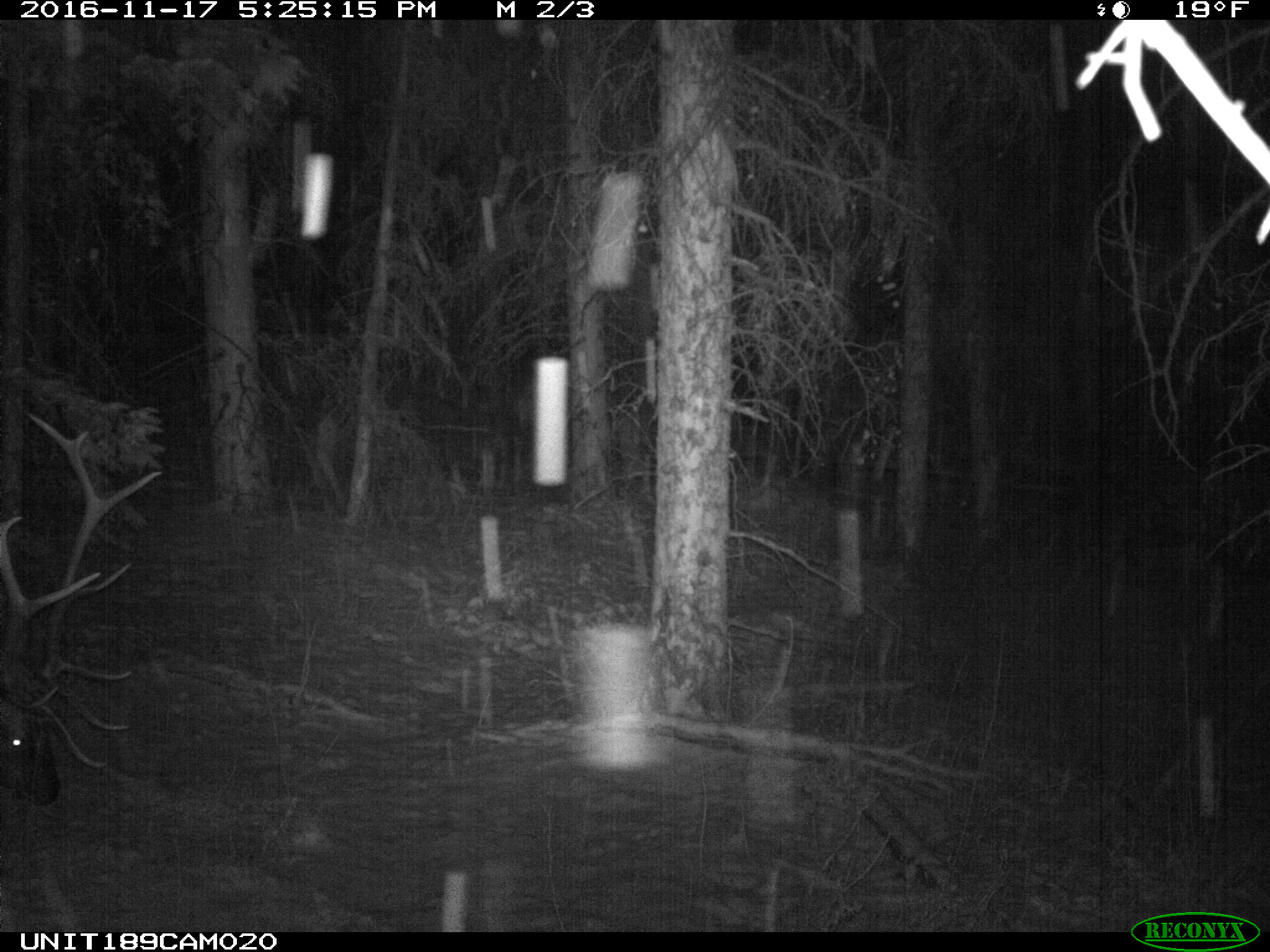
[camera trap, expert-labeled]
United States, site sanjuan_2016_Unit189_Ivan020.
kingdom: Animalia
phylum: Chordata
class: Mammalia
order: Artiodactyla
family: Cervidae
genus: Cervus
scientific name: Cervus elaphus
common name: red deer